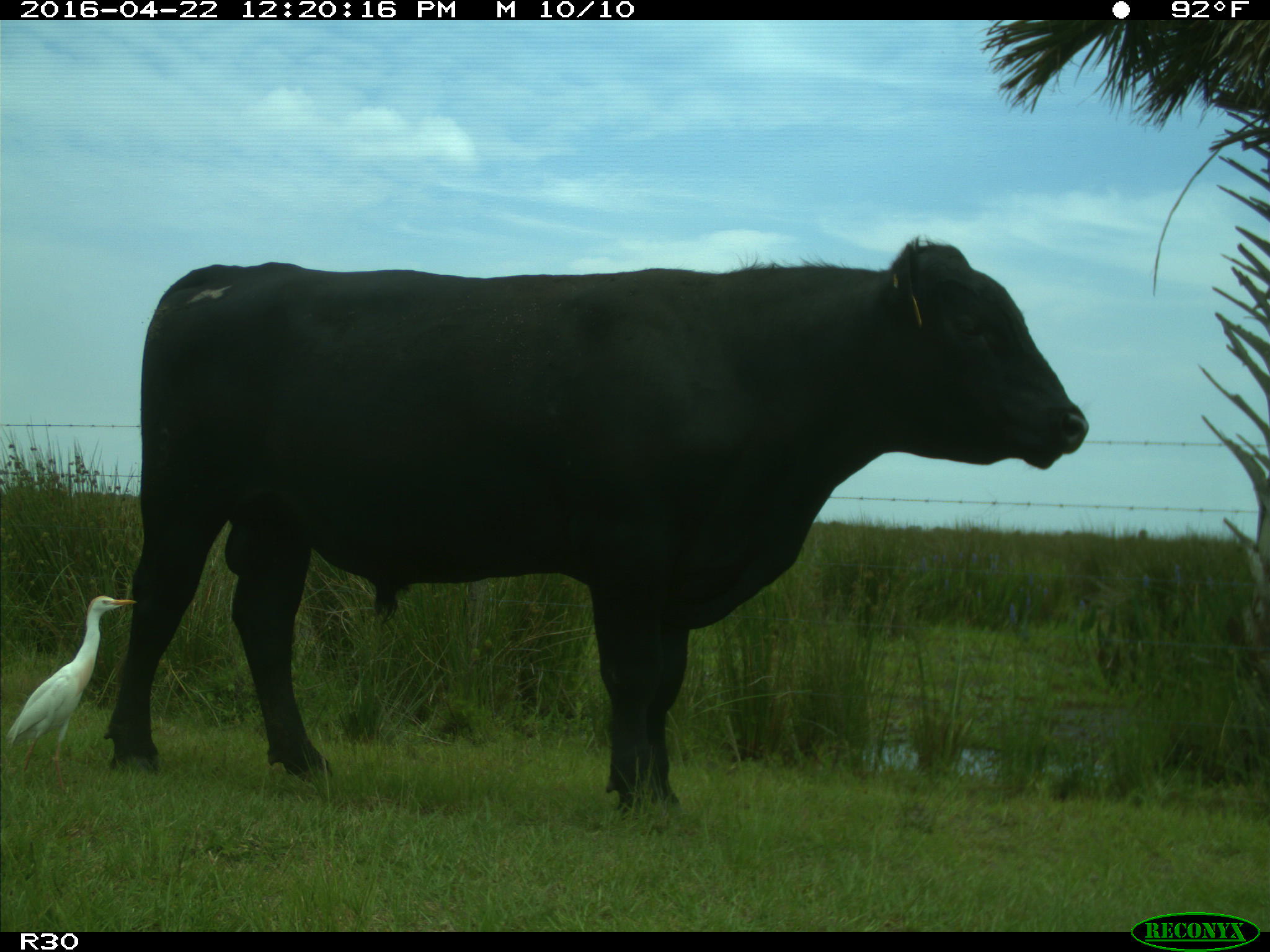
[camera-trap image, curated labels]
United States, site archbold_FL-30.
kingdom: Animalia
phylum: Chordata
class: Mammalia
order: Artiodactyla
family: Bovidae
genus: Bos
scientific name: Bos taurus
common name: domestic cow